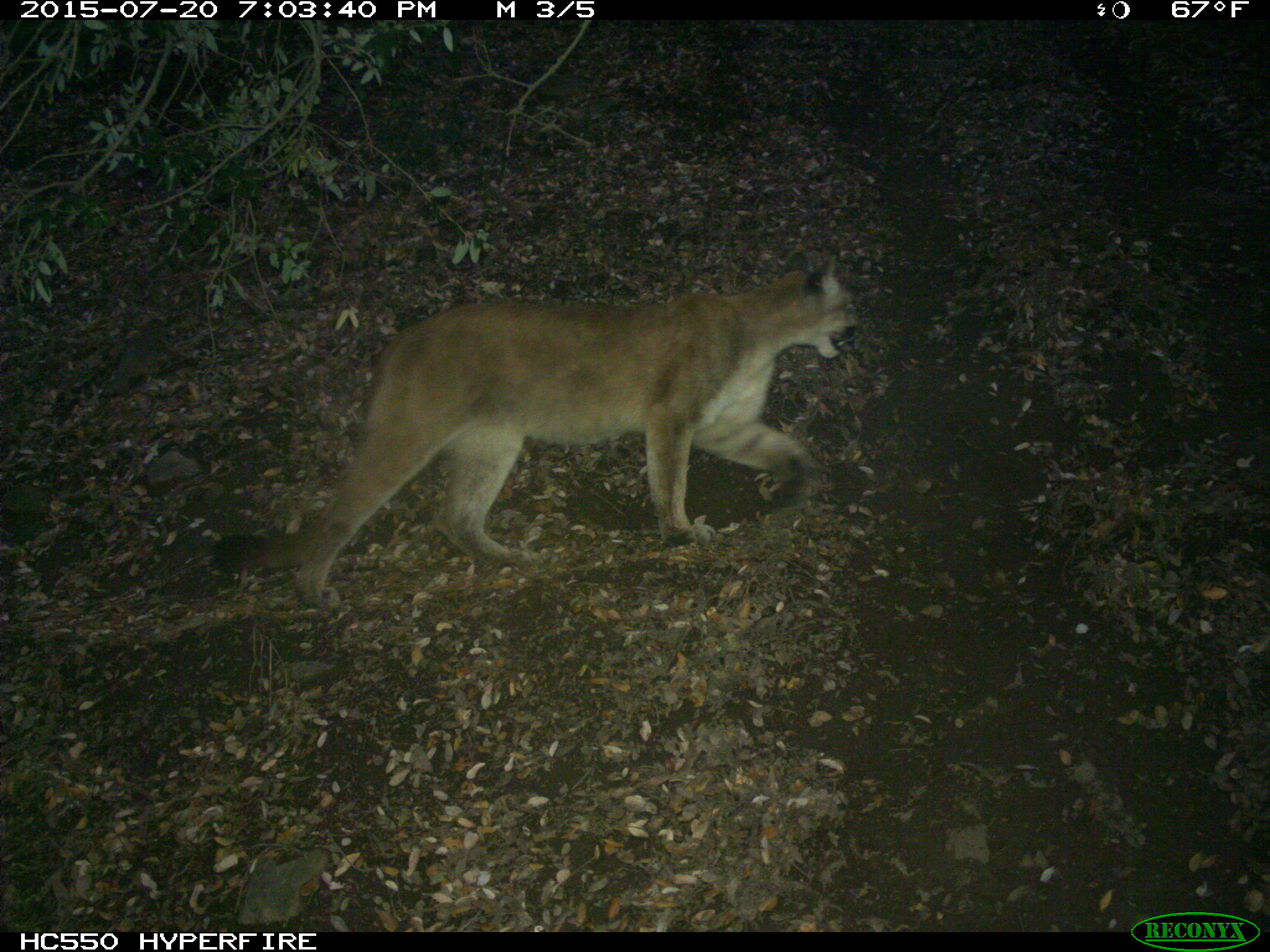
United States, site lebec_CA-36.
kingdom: Animalia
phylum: Chordata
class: Mammalia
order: Carnivora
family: Felidae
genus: Puma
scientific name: Puma concolor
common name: mountain lion